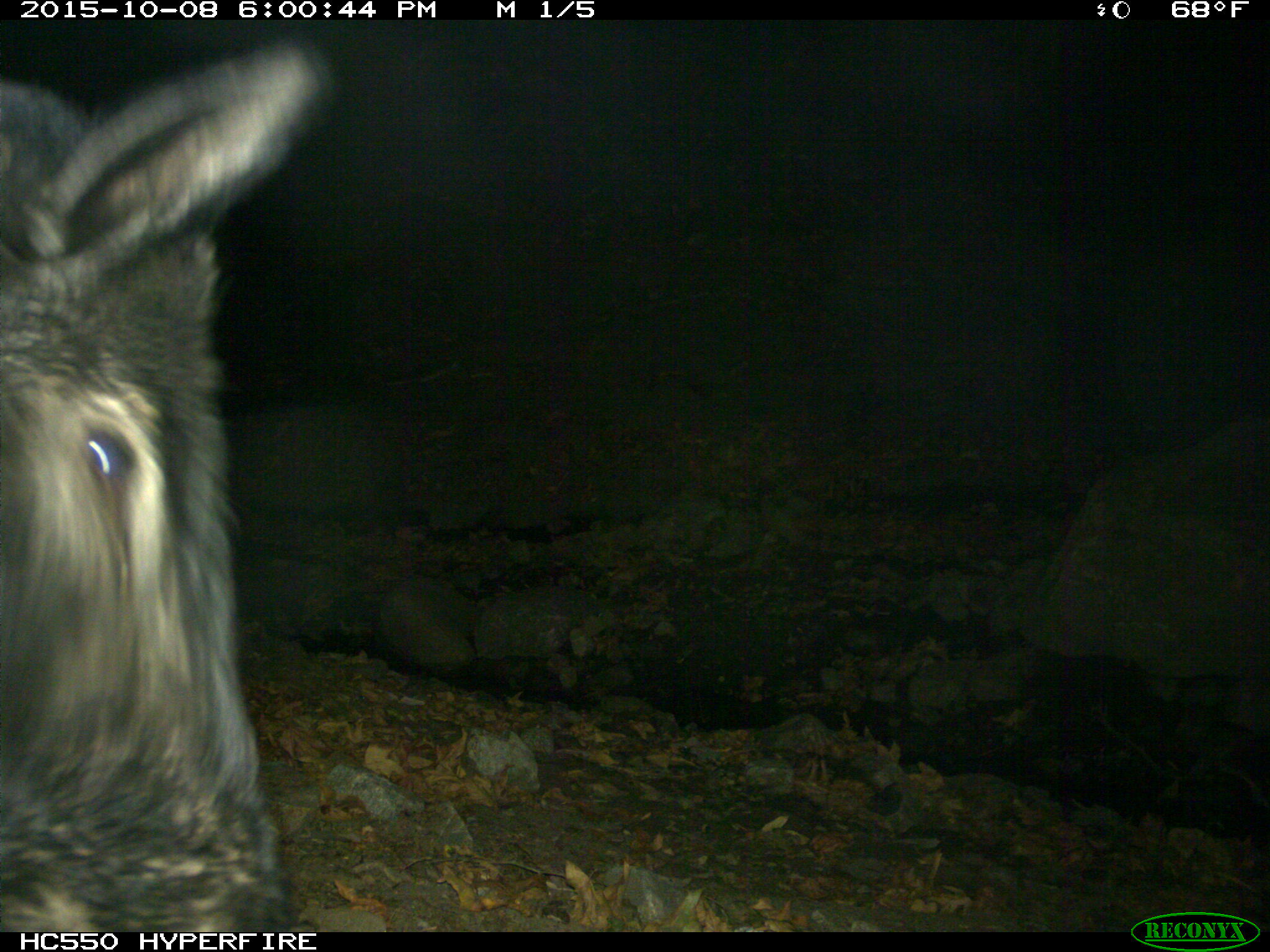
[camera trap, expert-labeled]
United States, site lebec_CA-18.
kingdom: Animalia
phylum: Chordata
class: Mammalia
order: Artiodactyla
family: Suidae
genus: Sus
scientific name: Sus scrofa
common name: wild boar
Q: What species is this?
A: Sus scrofa (wild boar).